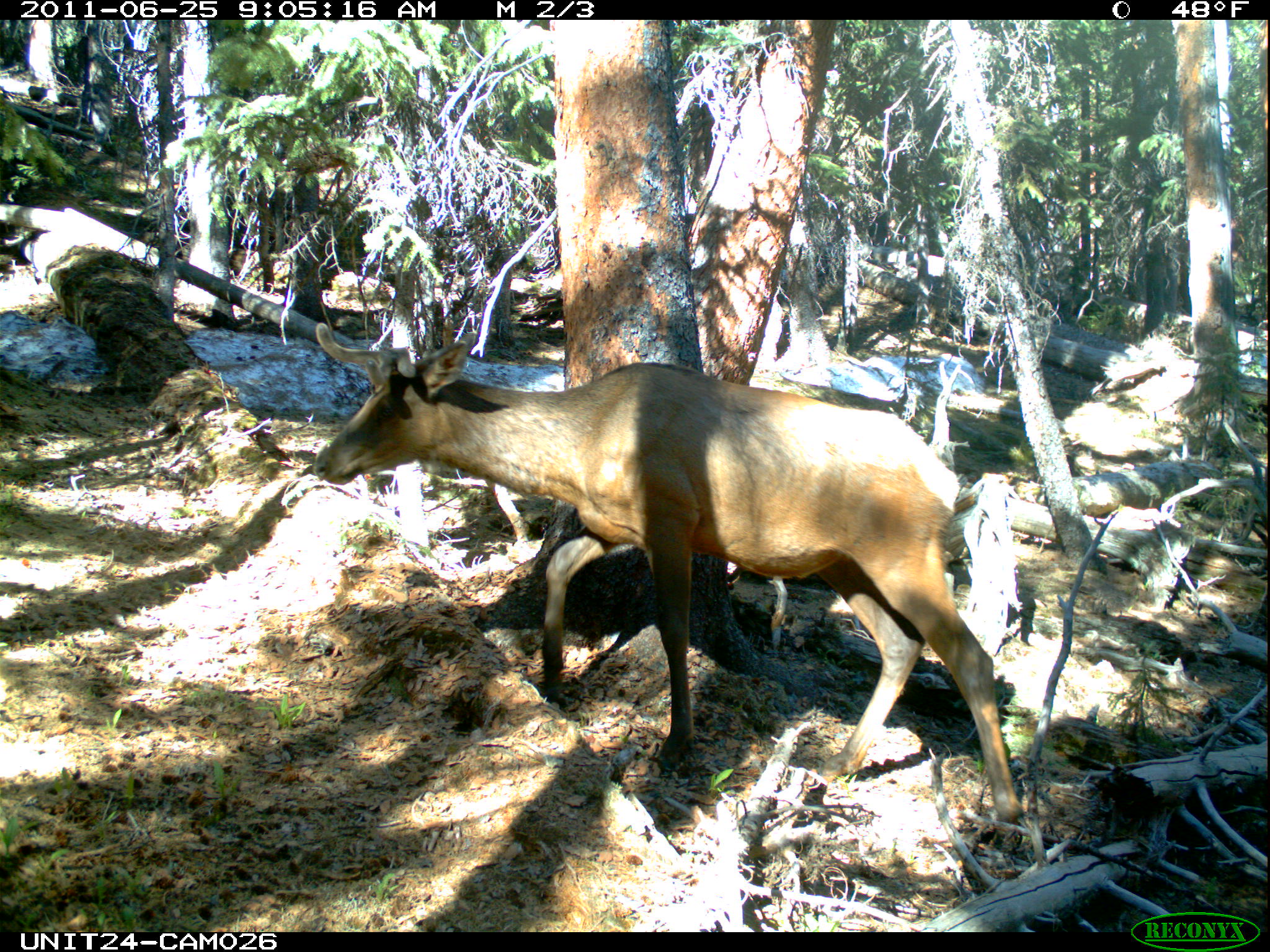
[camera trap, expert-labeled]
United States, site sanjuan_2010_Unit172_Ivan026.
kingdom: Animalia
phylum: Chordata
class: Mammalia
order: Artiodactyla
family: Cervidae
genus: Cervus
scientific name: Cervus elaphus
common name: red deer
Cervus elaphus (red deer).